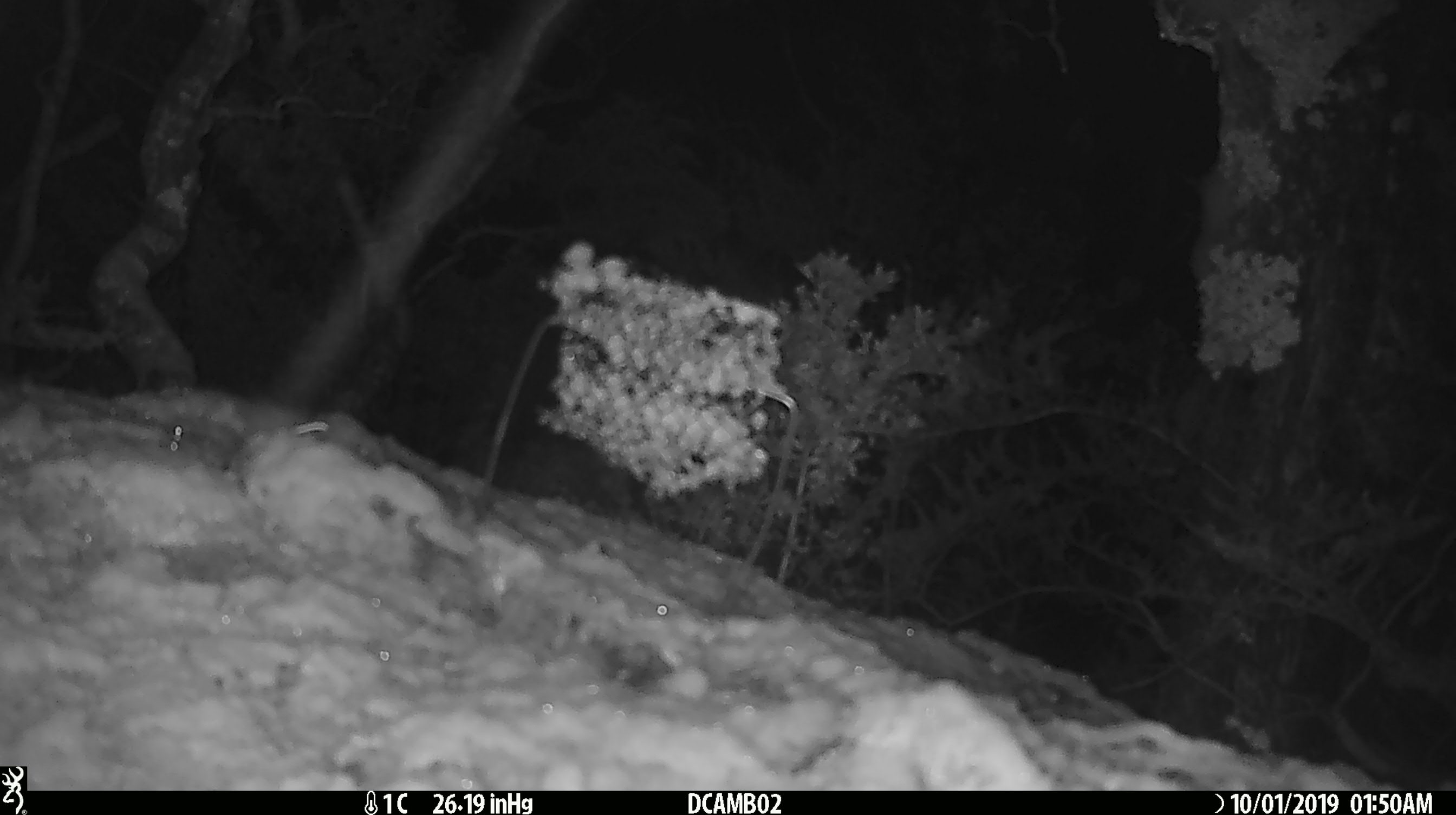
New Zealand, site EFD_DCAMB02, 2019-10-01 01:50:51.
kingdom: Animalia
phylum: Chordata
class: Mammalia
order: Rodentia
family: Muridae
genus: Mus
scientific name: Mus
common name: mouse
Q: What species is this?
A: Mouse (Mus).